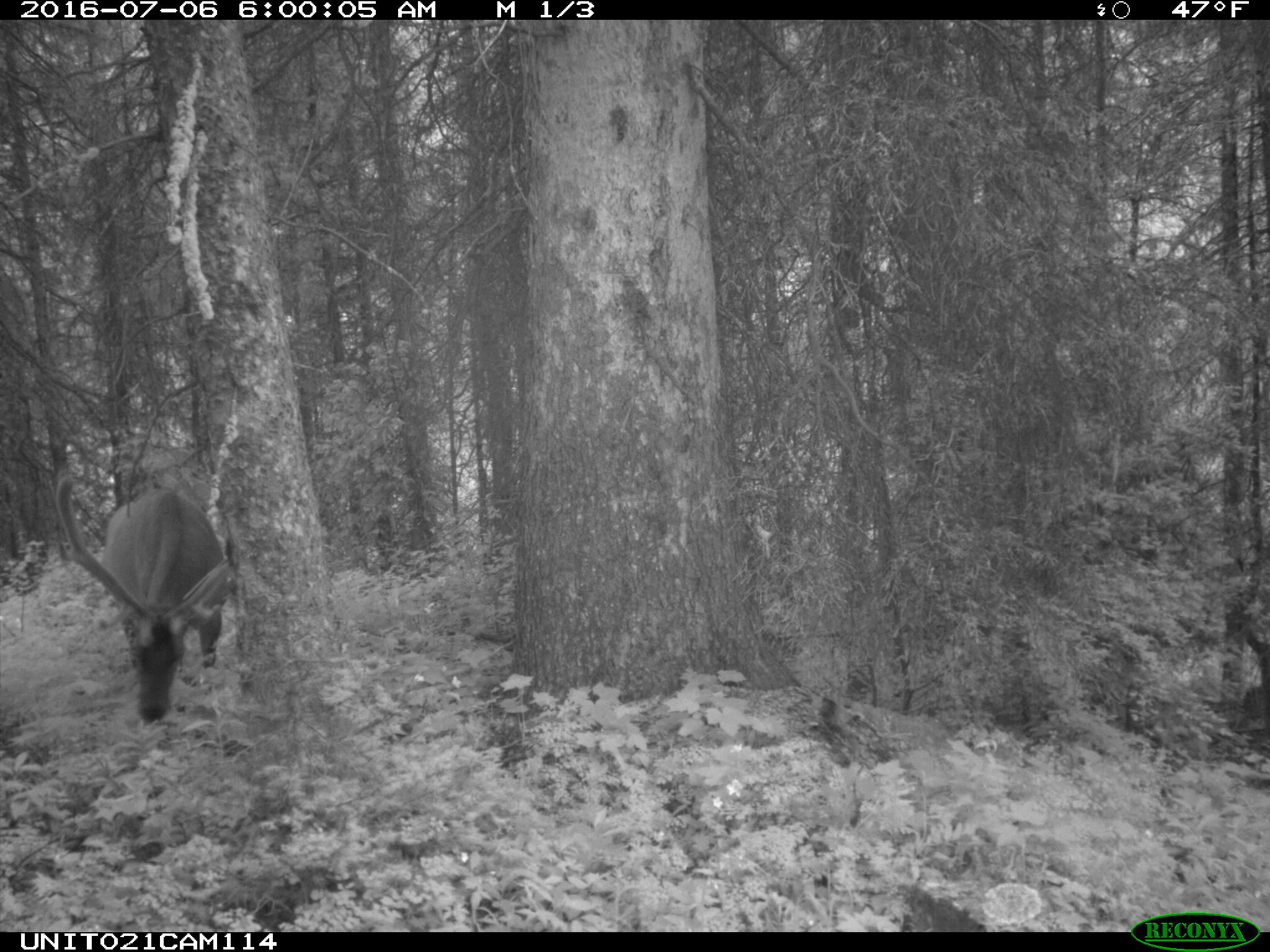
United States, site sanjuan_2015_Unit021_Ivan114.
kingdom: Animalia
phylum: Chordata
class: Mammalia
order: Artiodactyla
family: Cervidae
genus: Cervus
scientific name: Cervus elaphus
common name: red deer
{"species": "Cervus elaphus (red deer)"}